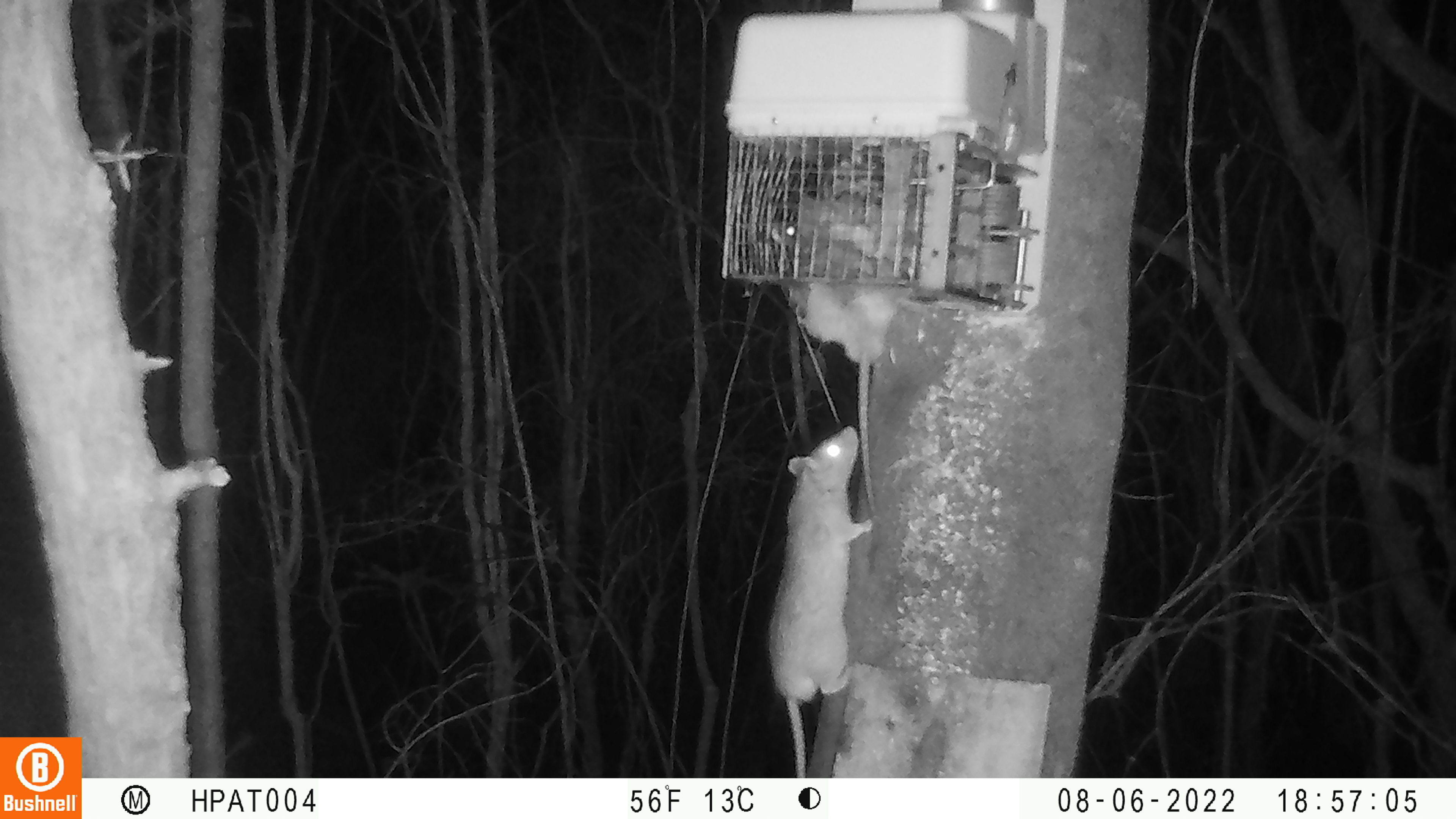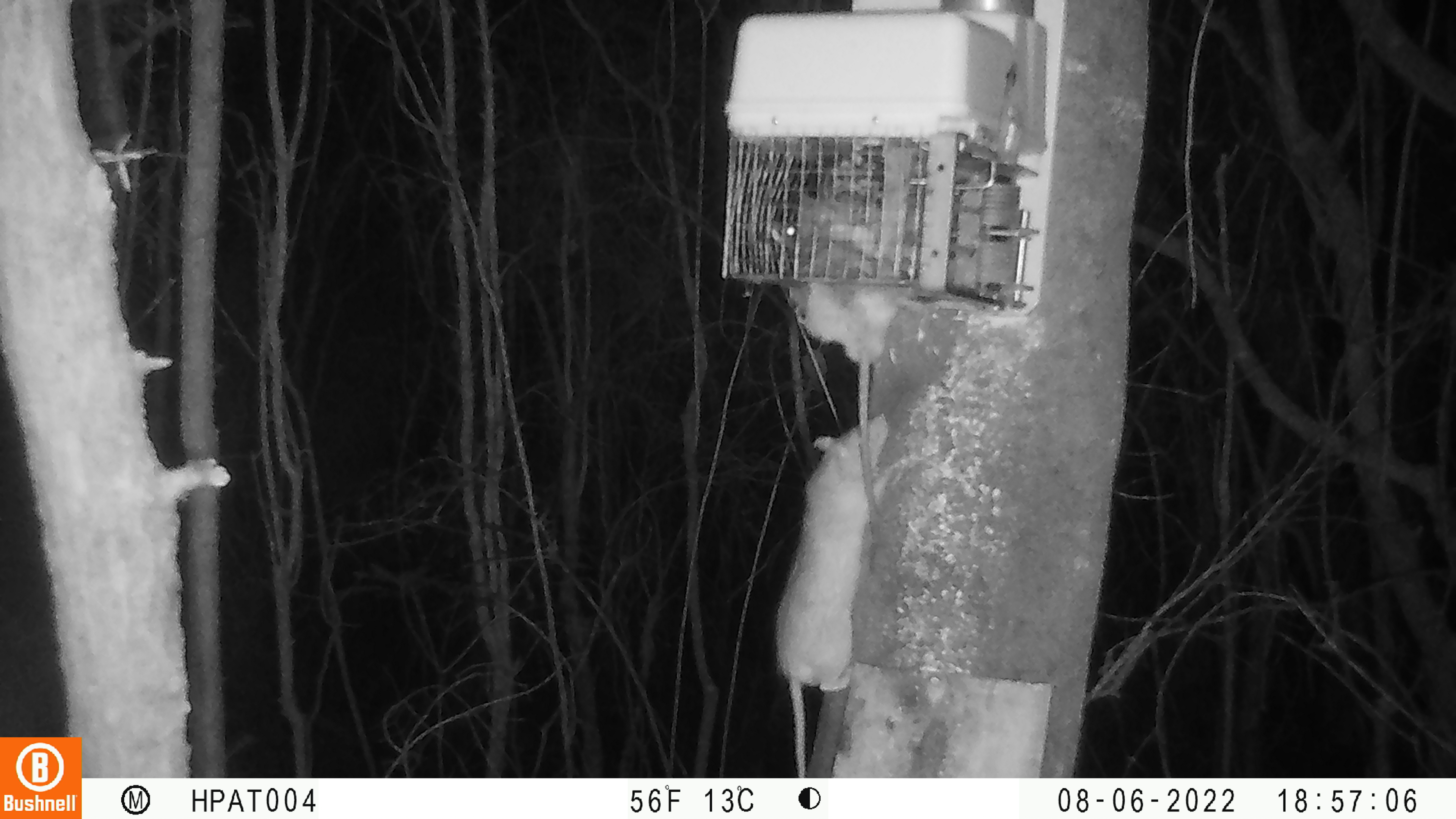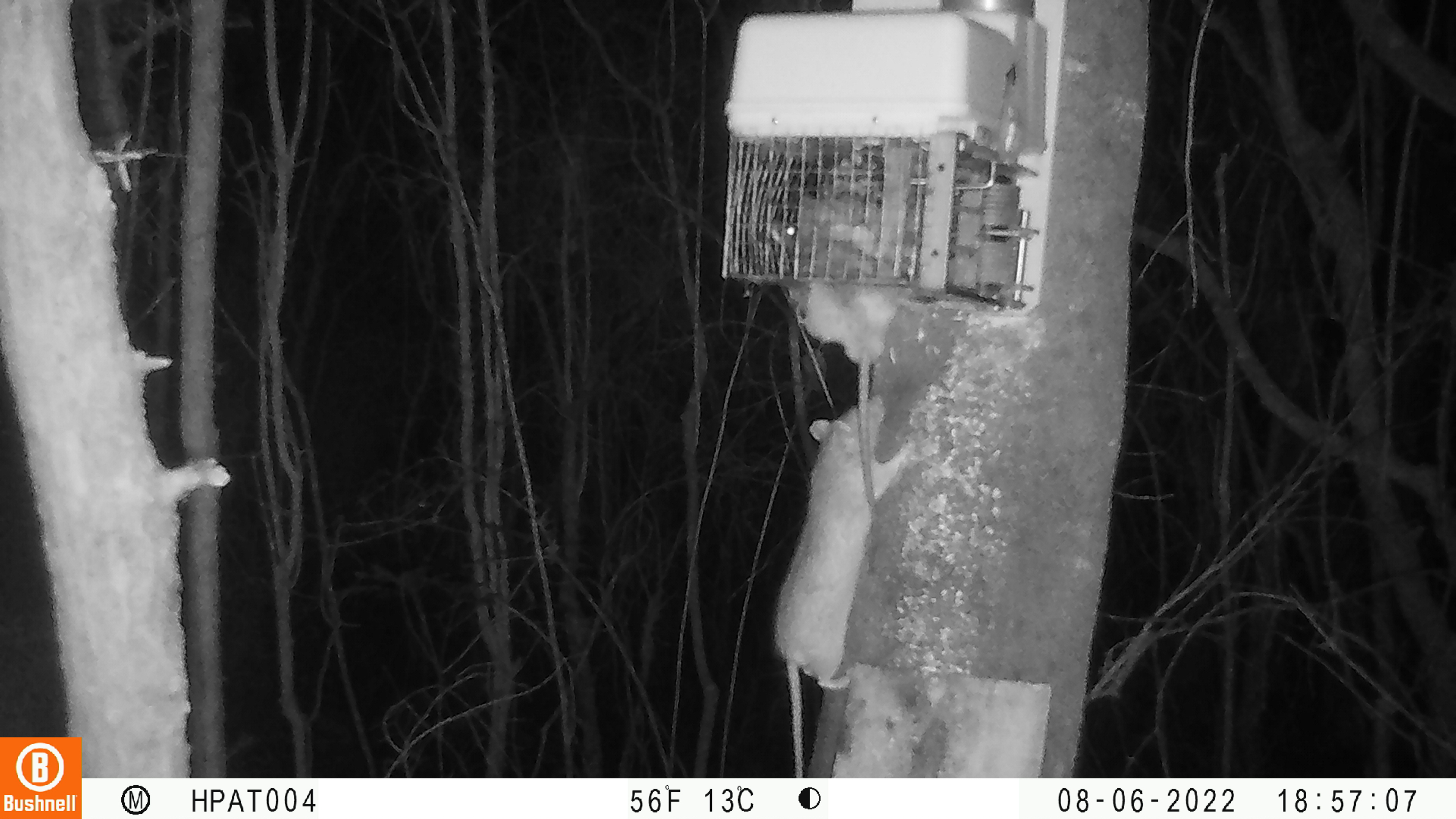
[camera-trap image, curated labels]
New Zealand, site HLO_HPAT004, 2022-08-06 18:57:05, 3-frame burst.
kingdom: Animalia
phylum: Chordata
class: Mammalia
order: Rodentia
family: Muridae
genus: Rattus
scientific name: Rattus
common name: rat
Rat (Rattus).